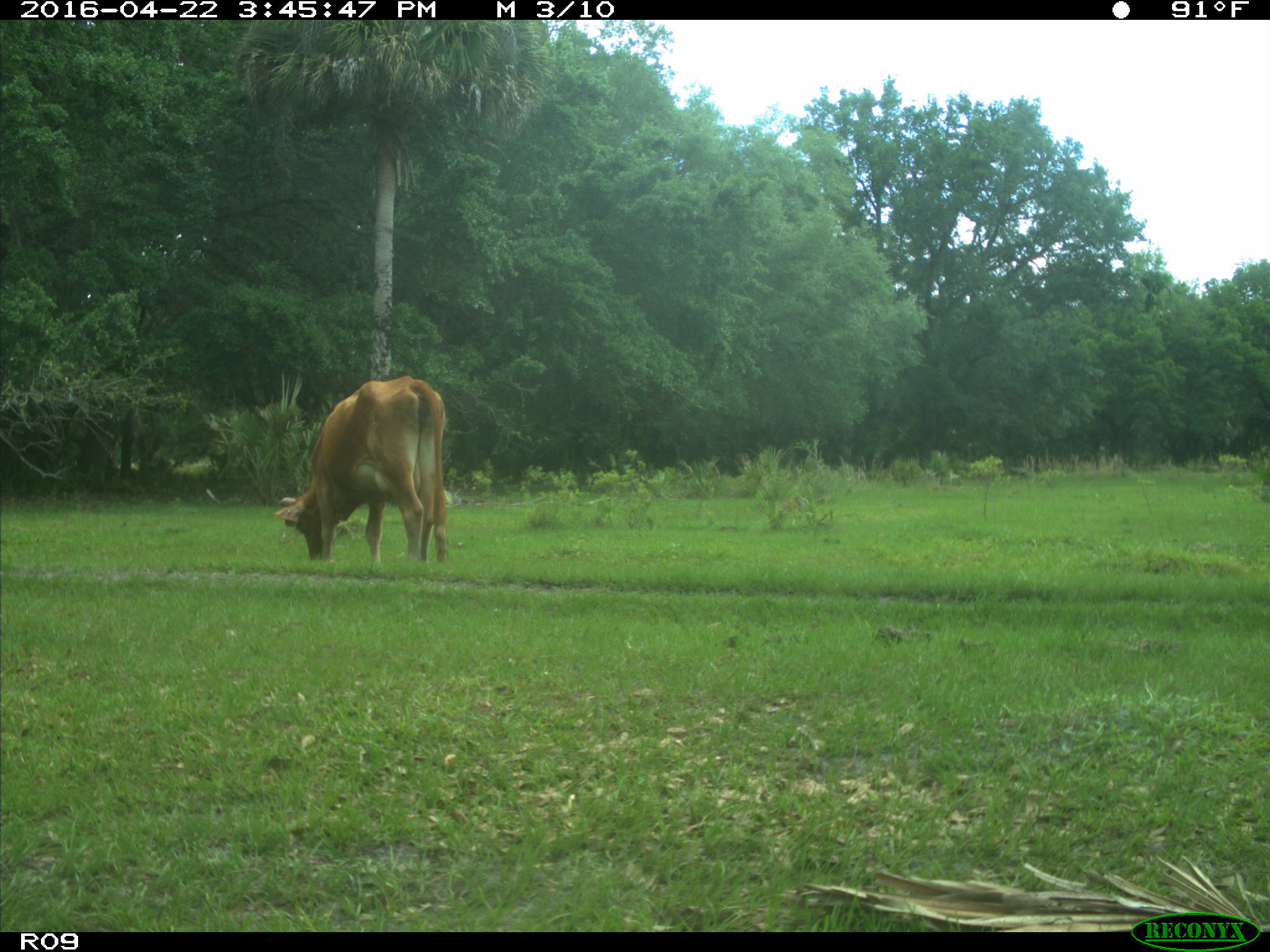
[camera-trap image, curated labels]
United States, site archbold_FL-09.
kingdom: Animalia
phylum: Chordata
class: Mammalia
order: Artiodactyla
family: Bovidae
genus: Bos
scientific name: Bos taurus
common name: domestic cow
Bos taurus (domestic cow).